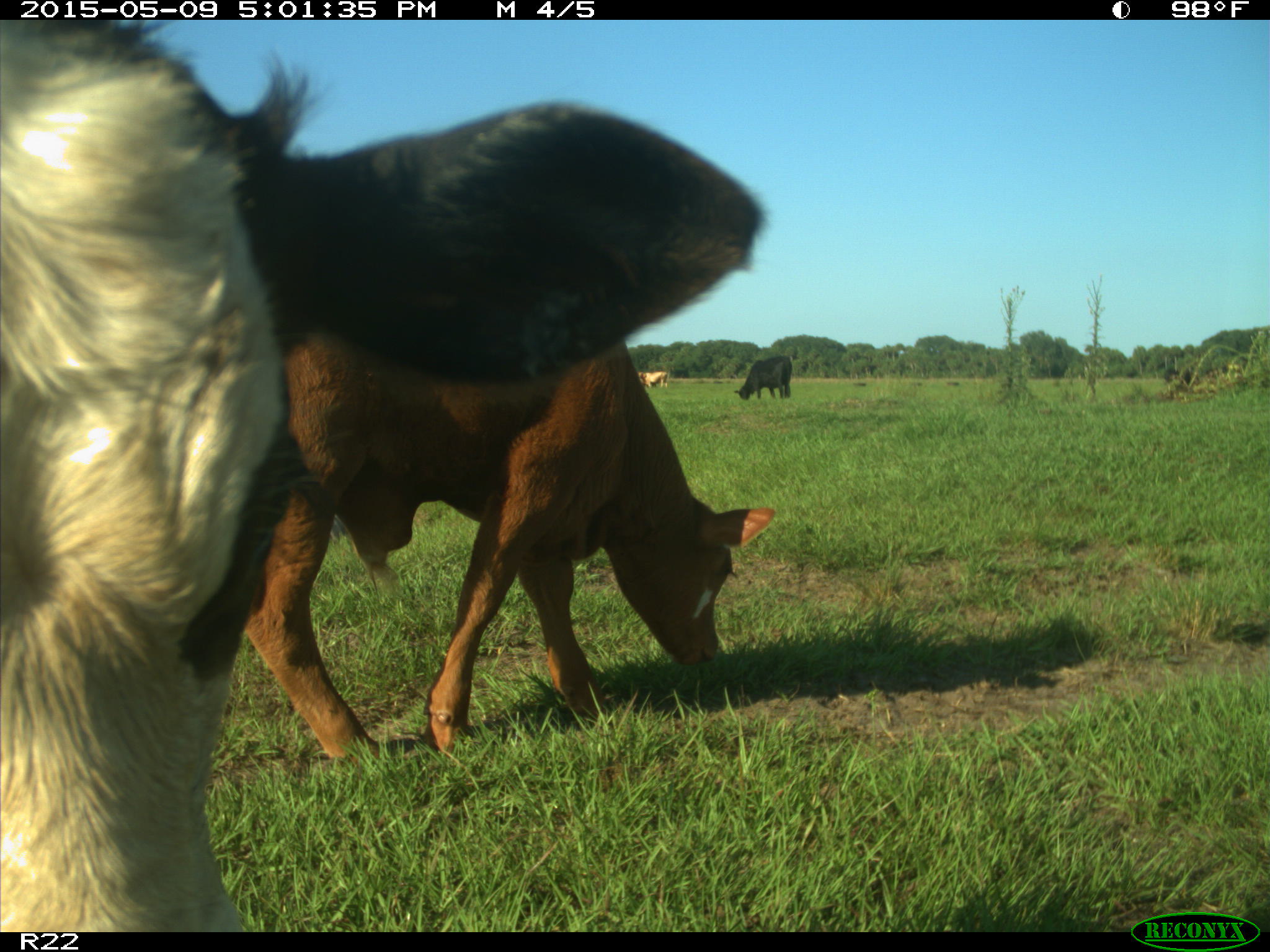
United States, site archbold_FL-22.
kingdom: Animalia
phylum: Chordata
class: Mammalia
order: Artiodactyla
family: Bovidae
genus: Bos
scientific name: Bos taurus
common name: domestic cow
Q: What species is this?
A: Bos taurus (domestic cow).